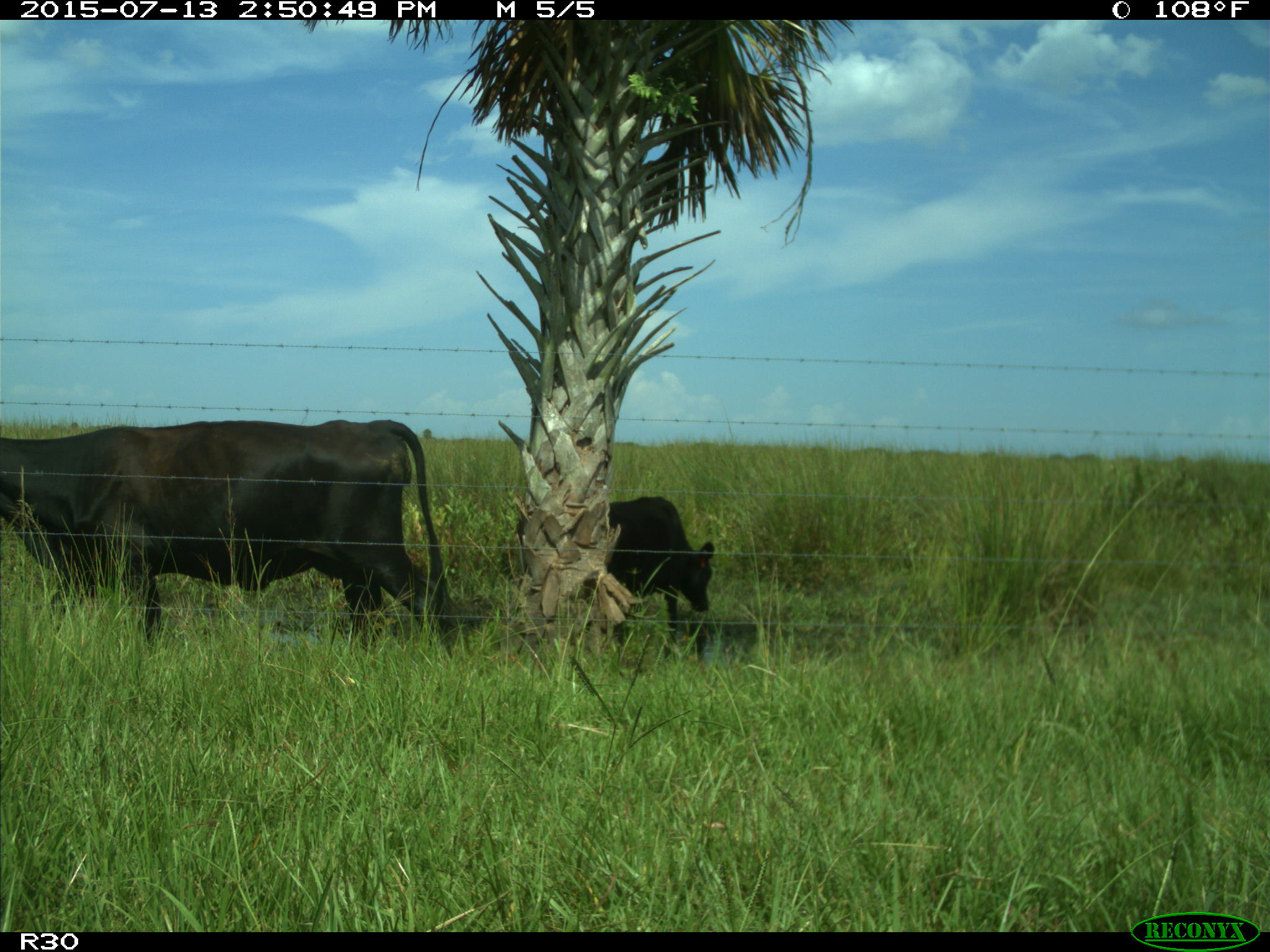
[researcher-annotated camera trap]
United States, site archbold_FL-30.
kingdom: Animalia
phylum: Chordata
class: Mammalia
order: Artiodactyla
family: Bovidae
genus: Bos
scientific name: Bos taurus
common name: domestic cow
Bos taurus (domestic cow).